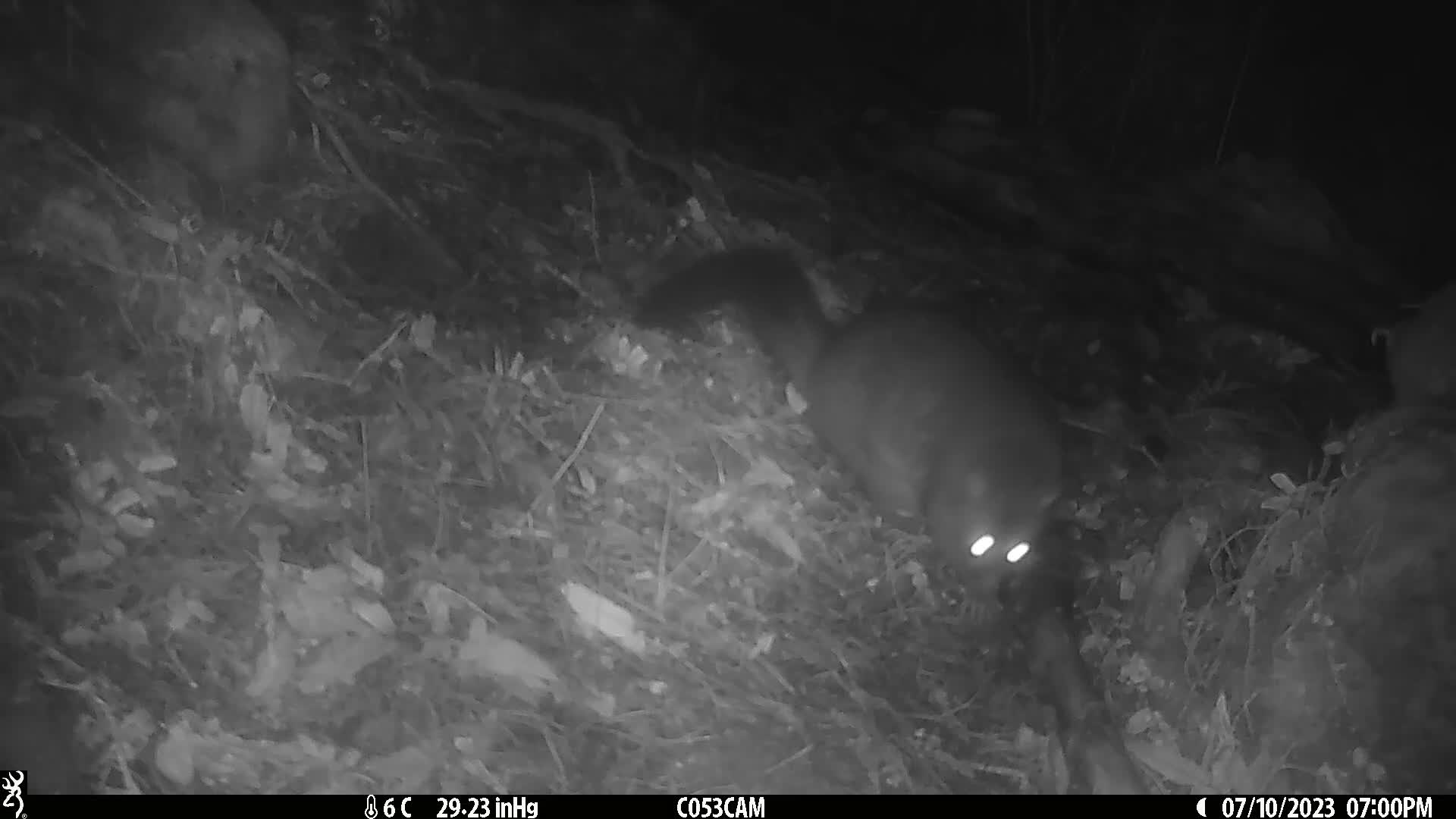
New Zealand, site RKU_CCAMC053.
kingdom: Animalia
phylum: Chordata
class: Mammalia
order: Diprotodontia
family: Phalangeridae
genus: Trichosurus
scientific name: Trichosurus vulpecula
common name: common brushtail possum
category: possum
Possum (common brushtail possum) (Trichosurus vulpecula).